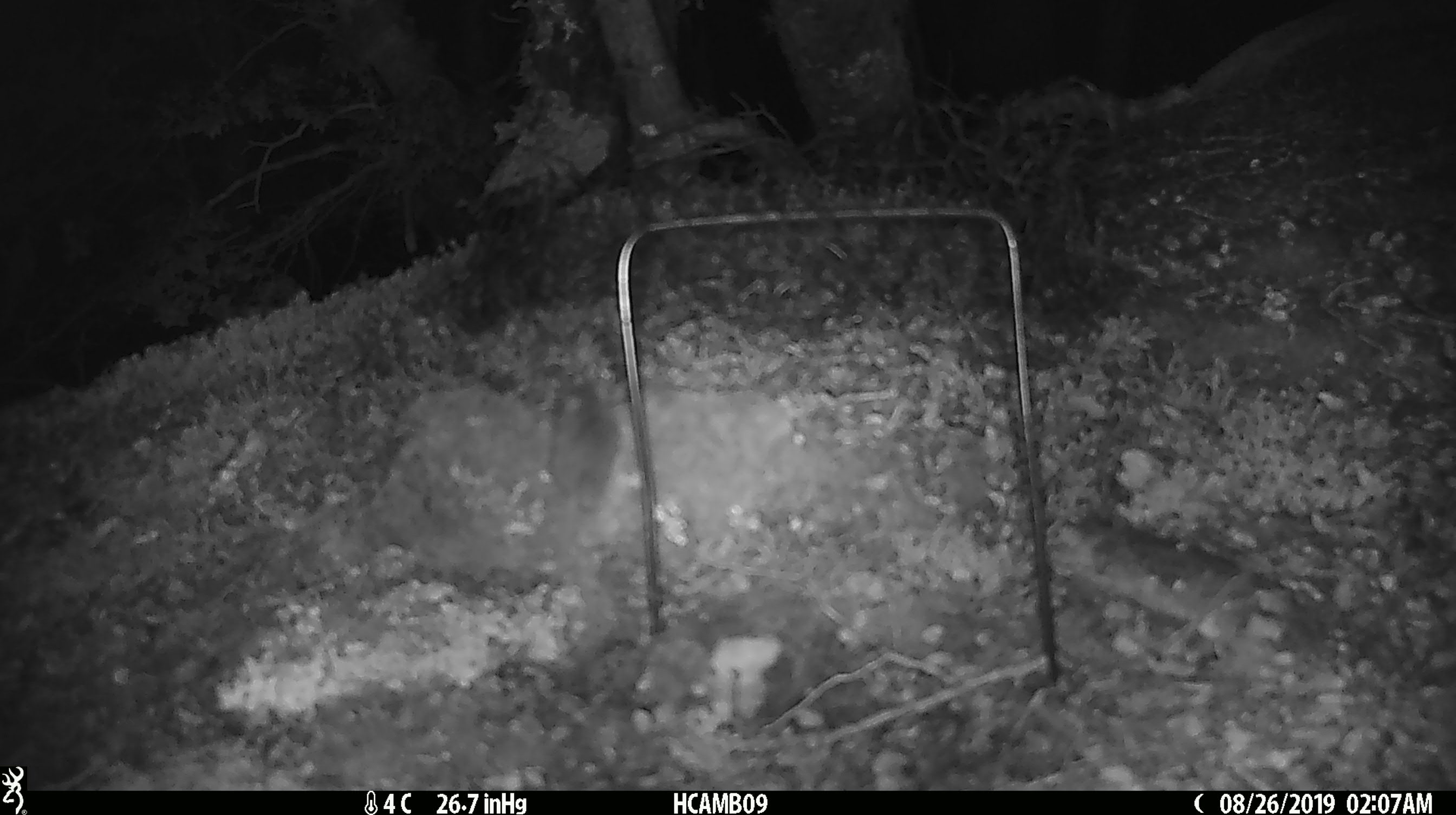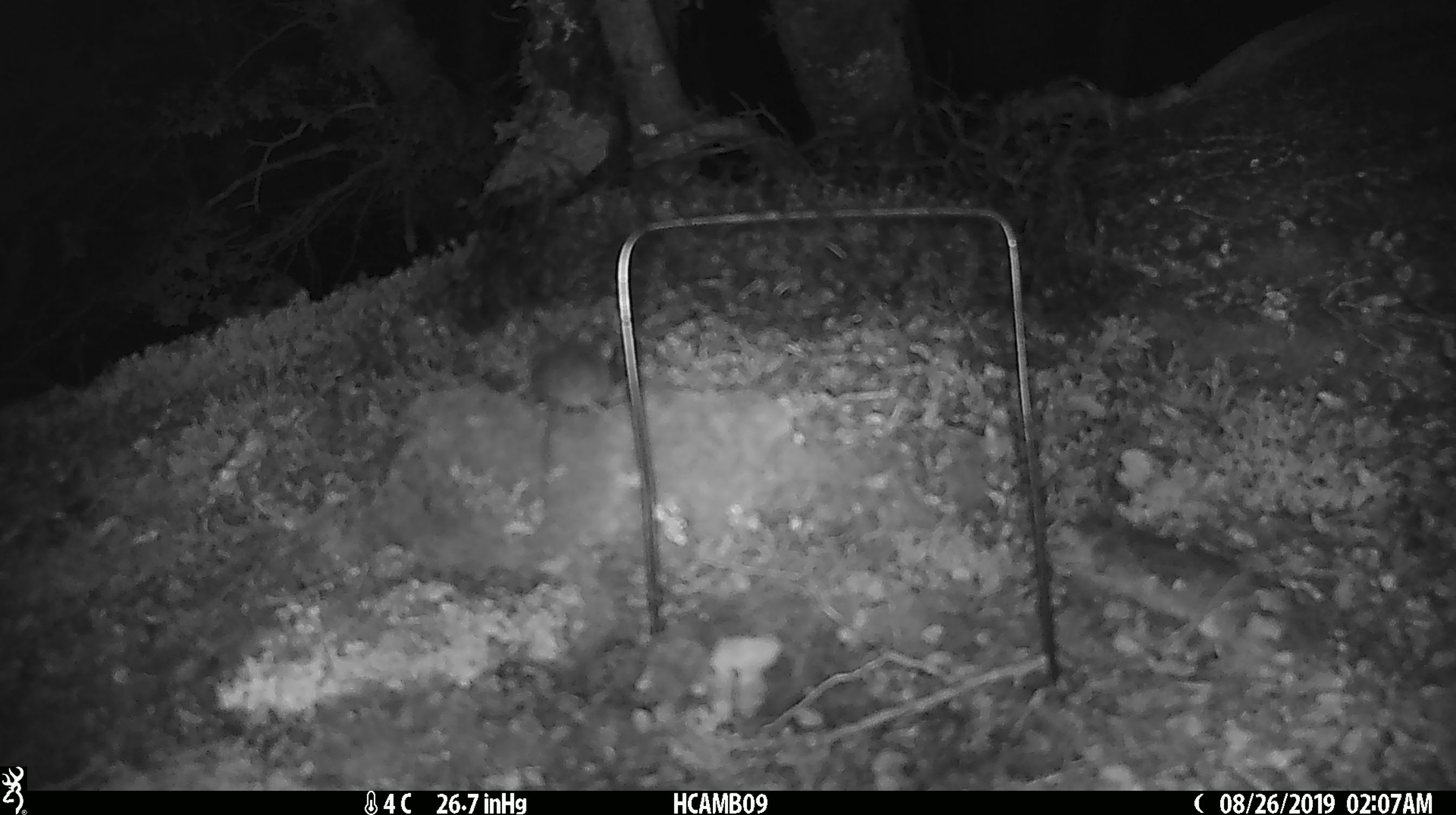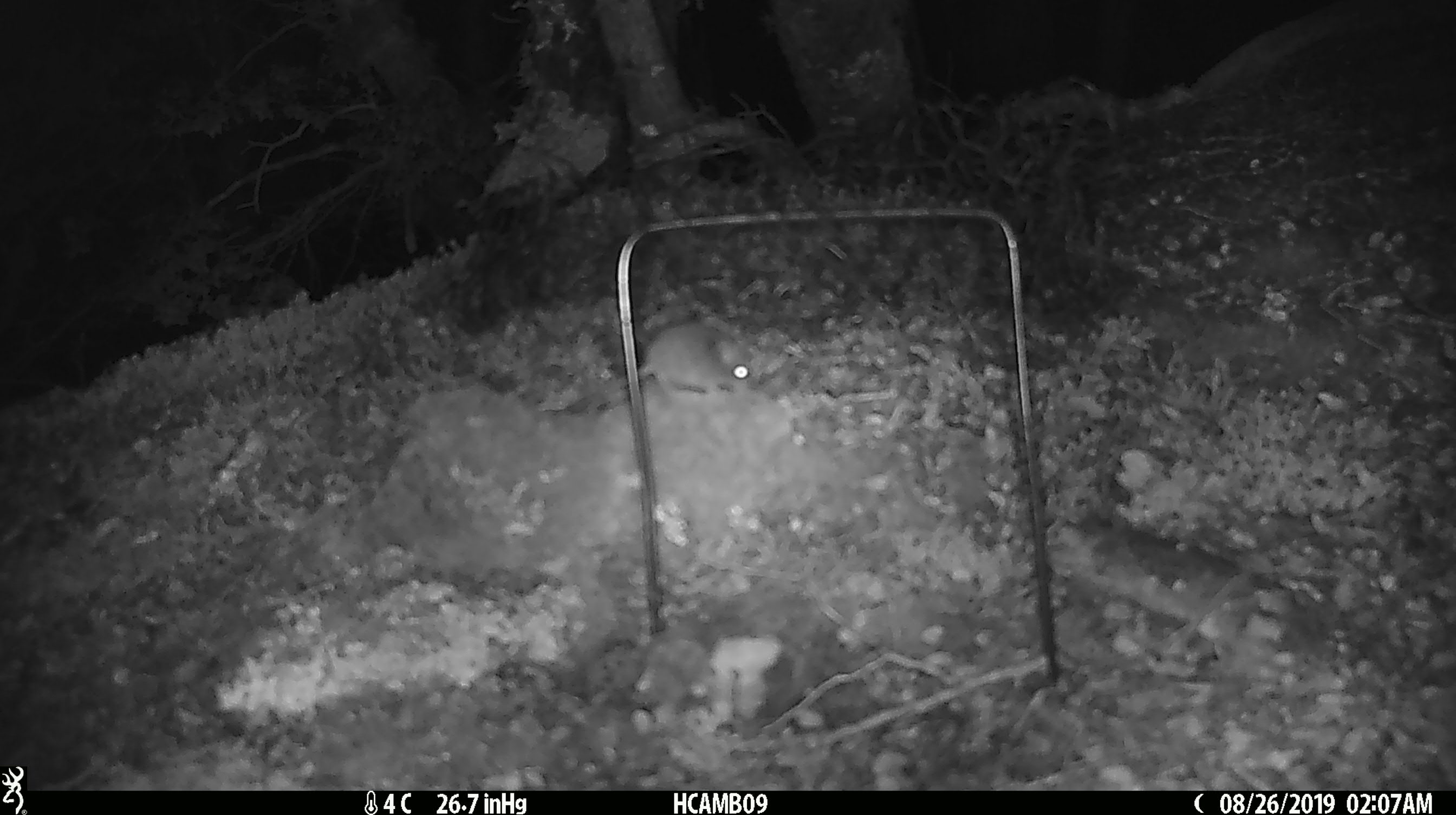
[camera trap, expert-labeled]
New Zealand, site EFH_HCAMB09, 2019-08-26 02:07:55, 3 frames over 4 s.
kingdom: Animalia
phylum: Chordata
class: Mammalia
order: Rodentia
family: Muridae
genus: Mus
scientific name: Mus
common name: mouse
Mouse (Mus).